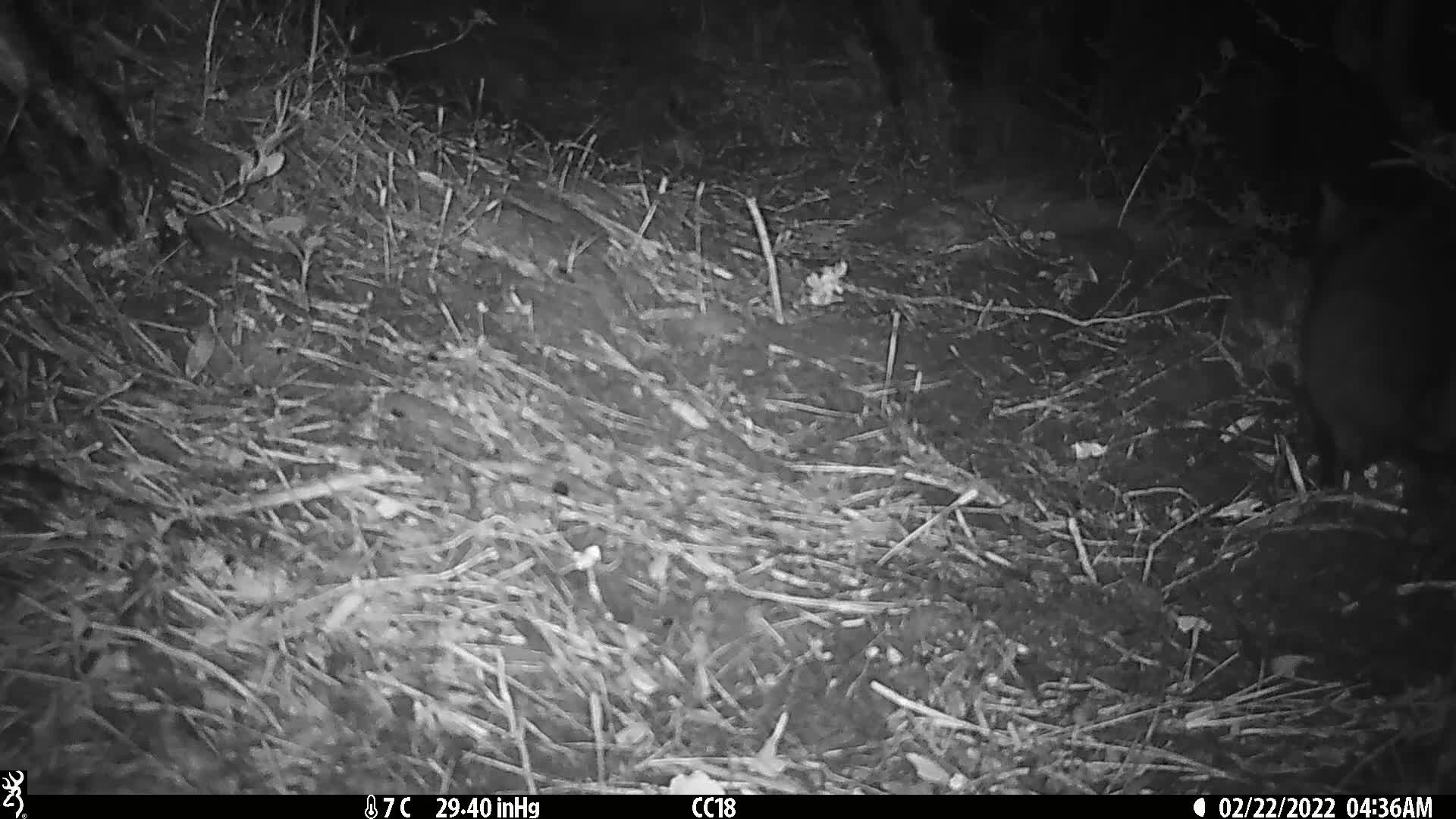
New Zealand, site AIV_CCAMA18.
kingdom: Animalia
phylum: Chordata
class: Mammalia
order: Carnivora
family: Felidae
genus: Felis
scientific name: Felis catus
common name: domestic cat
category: cat